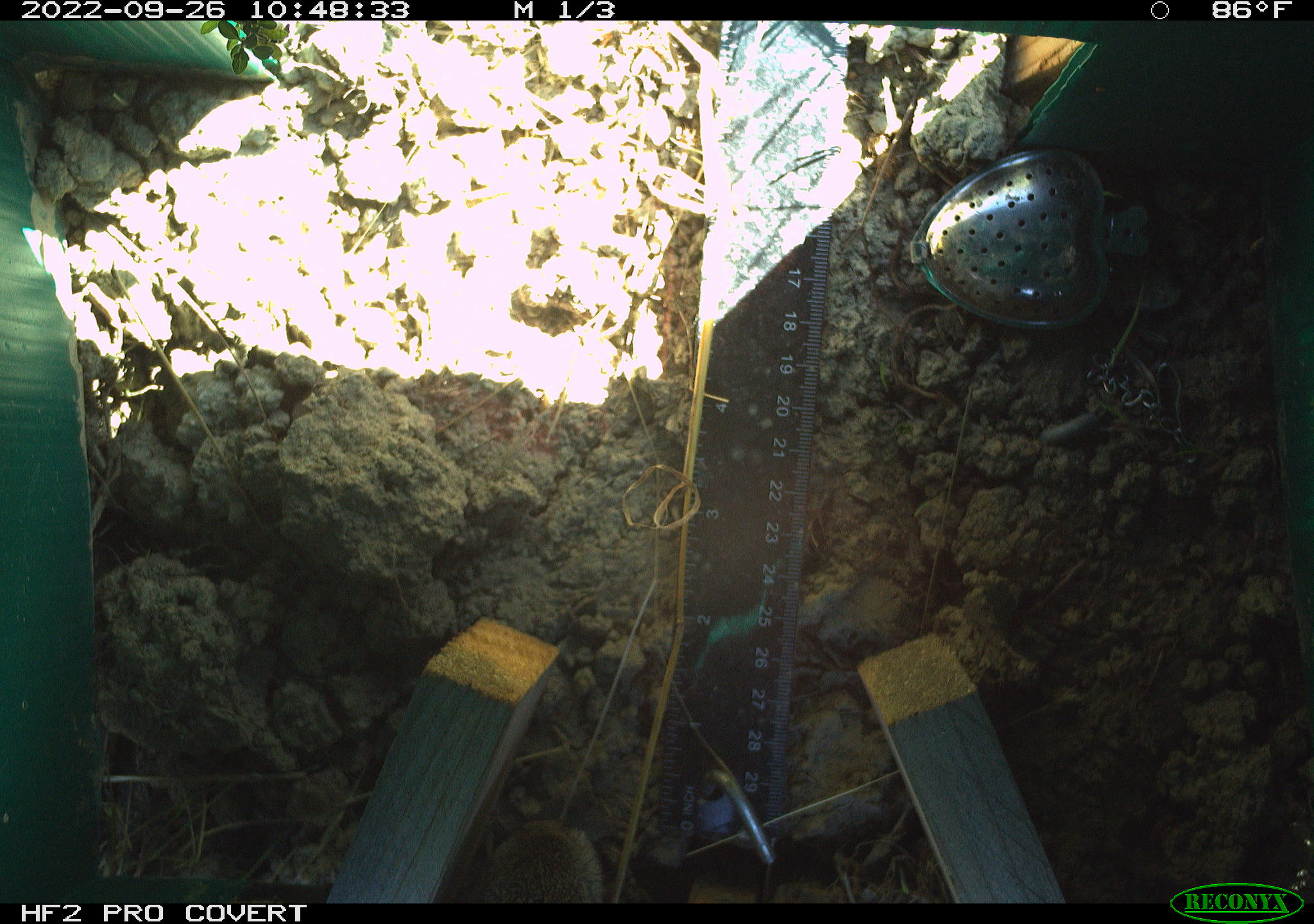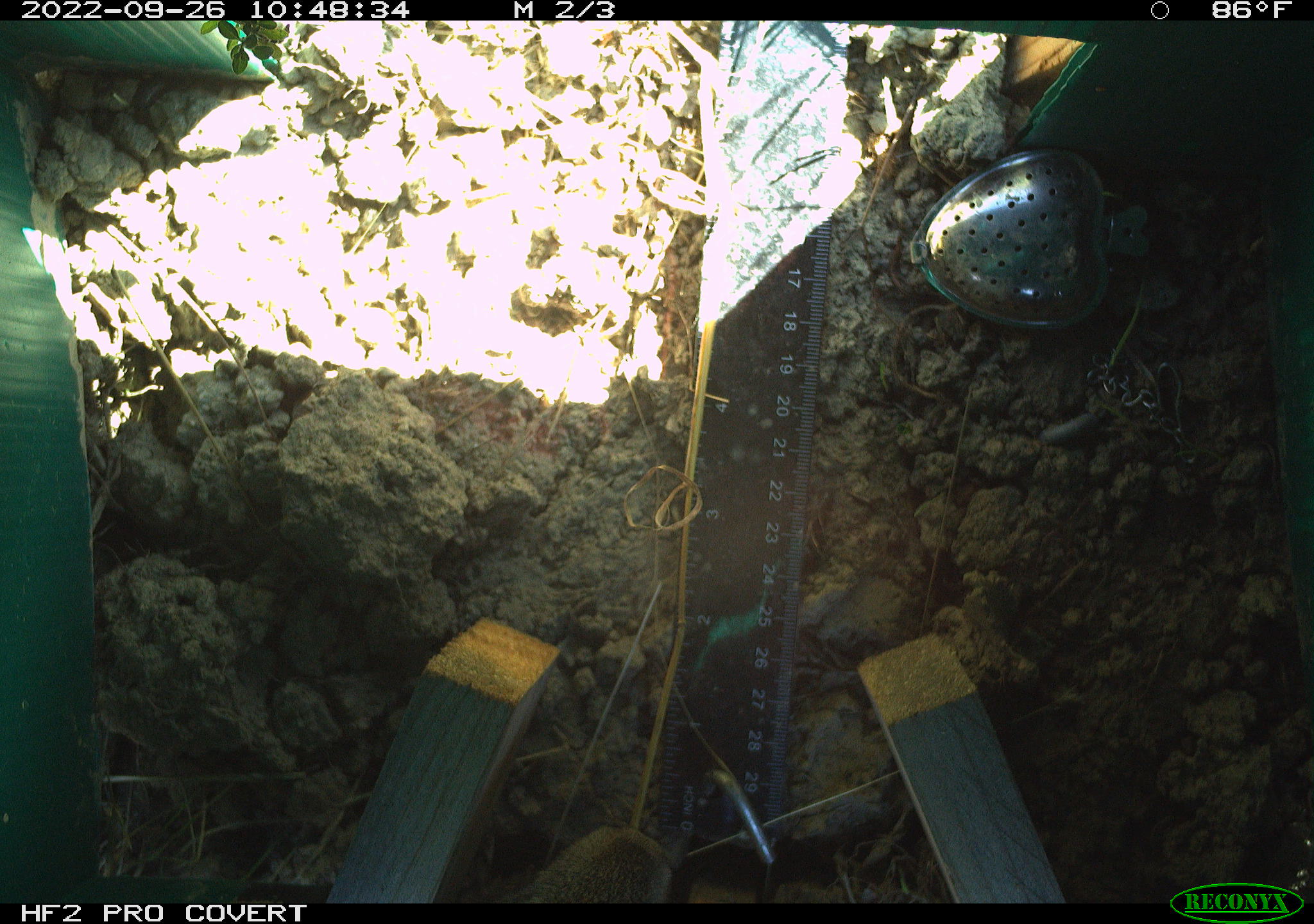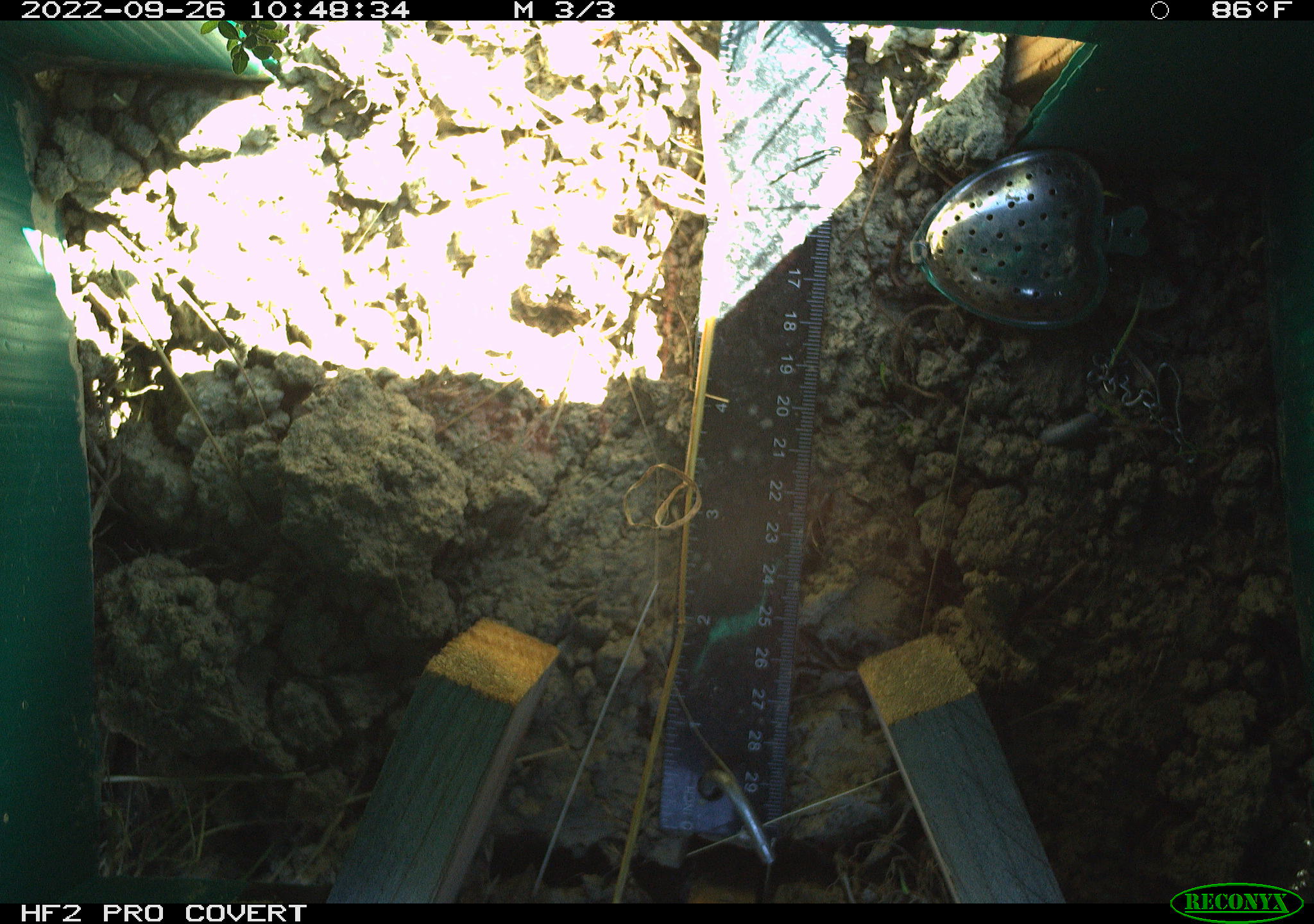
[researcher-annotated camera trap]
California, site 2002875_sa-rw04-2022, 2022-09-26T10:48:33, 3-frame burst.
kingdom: Animalia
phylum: Chordata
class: Mammalia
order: Rodentia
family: Cricetidae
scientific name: Arvicolinae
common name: voles, lemmings, and muskrats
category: arvicolinae subfamily